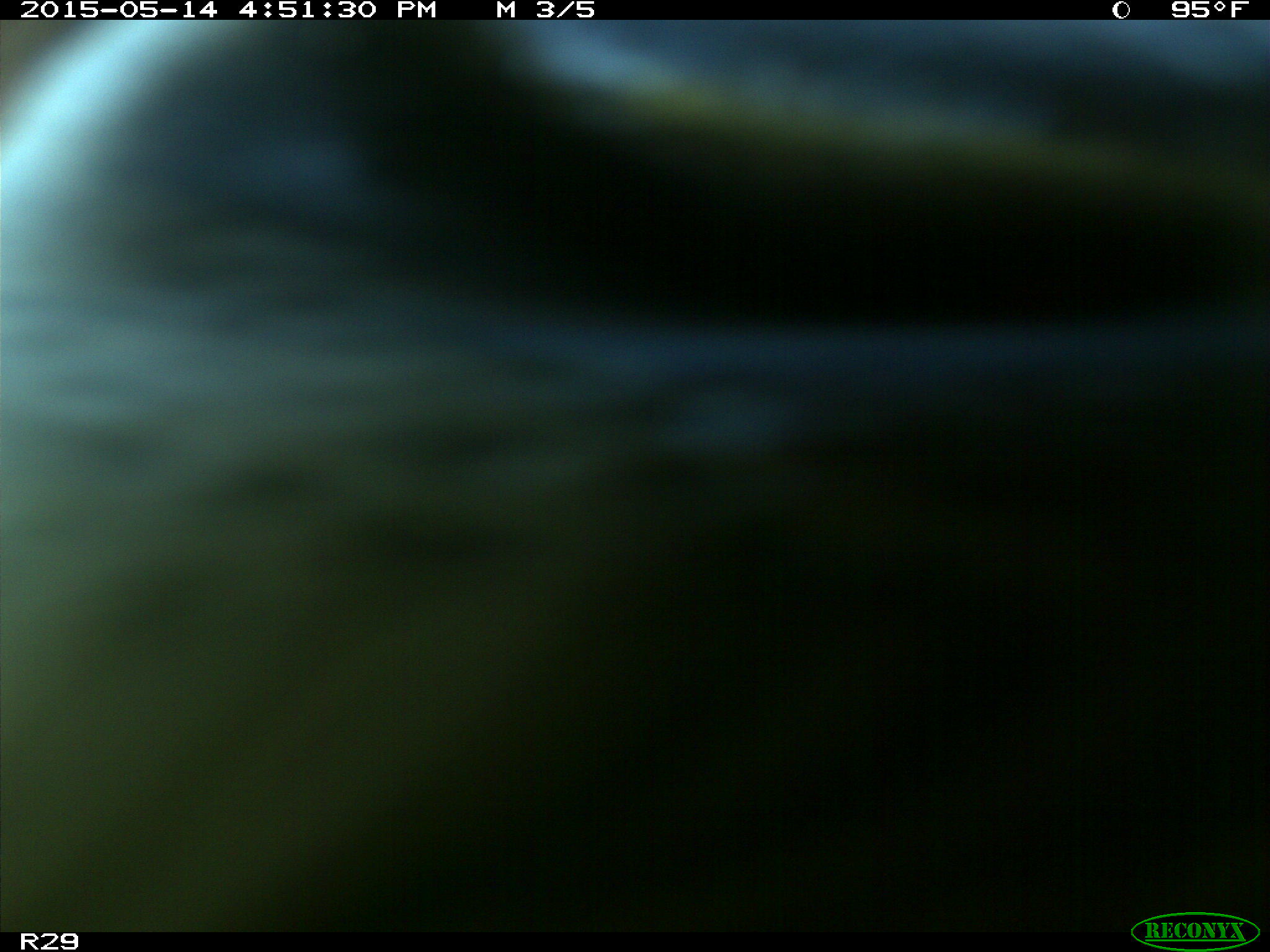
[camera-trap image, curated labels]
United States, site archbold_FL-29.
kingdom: Animalia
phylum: Chordata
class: Mammalia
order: Artiodactyla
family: Bovidae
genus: Bos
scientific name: Bos taurus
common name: domestic cow